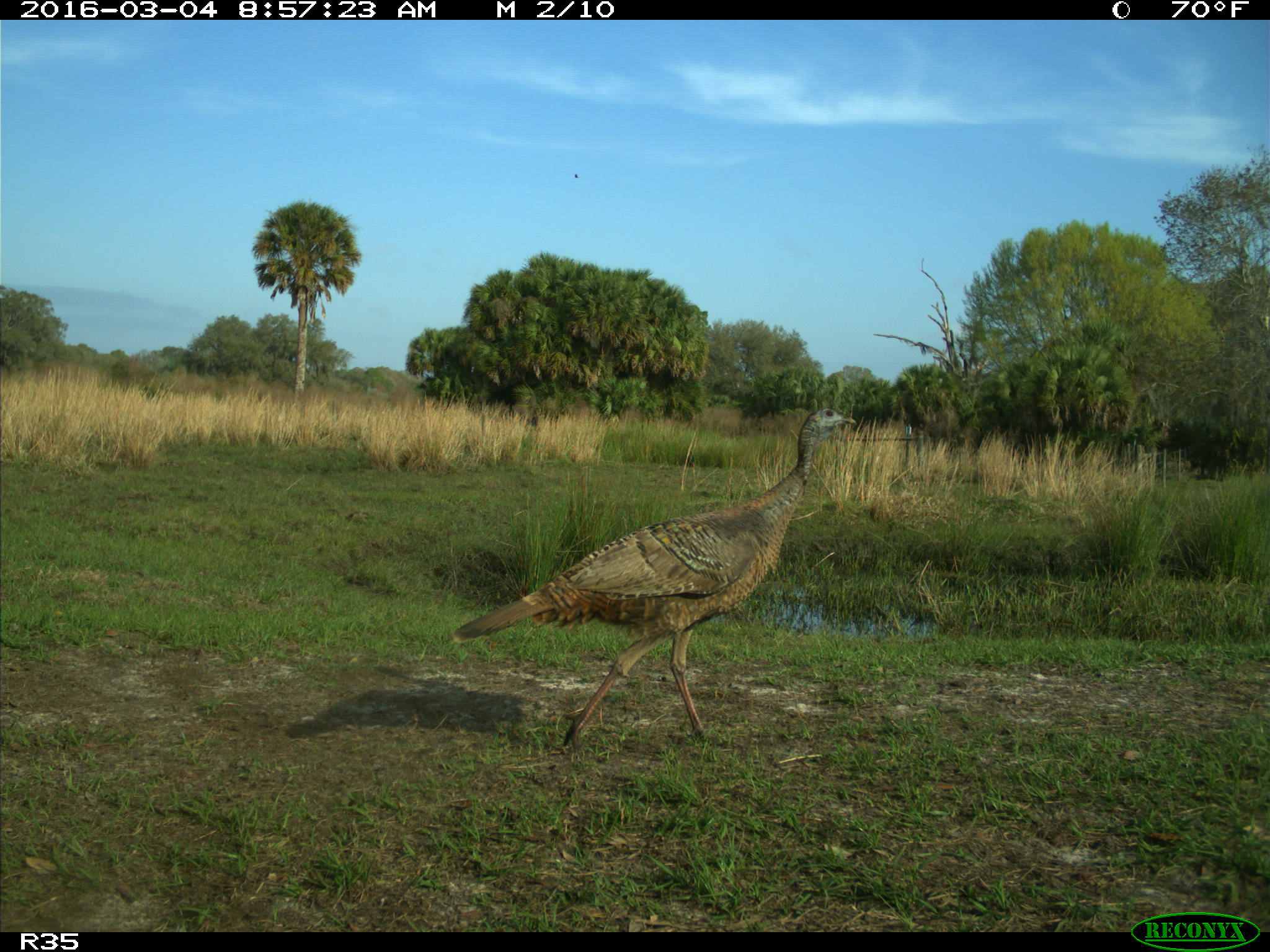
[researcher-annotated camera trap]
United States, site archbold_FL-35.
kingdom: Animalia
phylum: Chordata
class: Aves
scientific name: Aves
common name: birds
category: unidentified bird